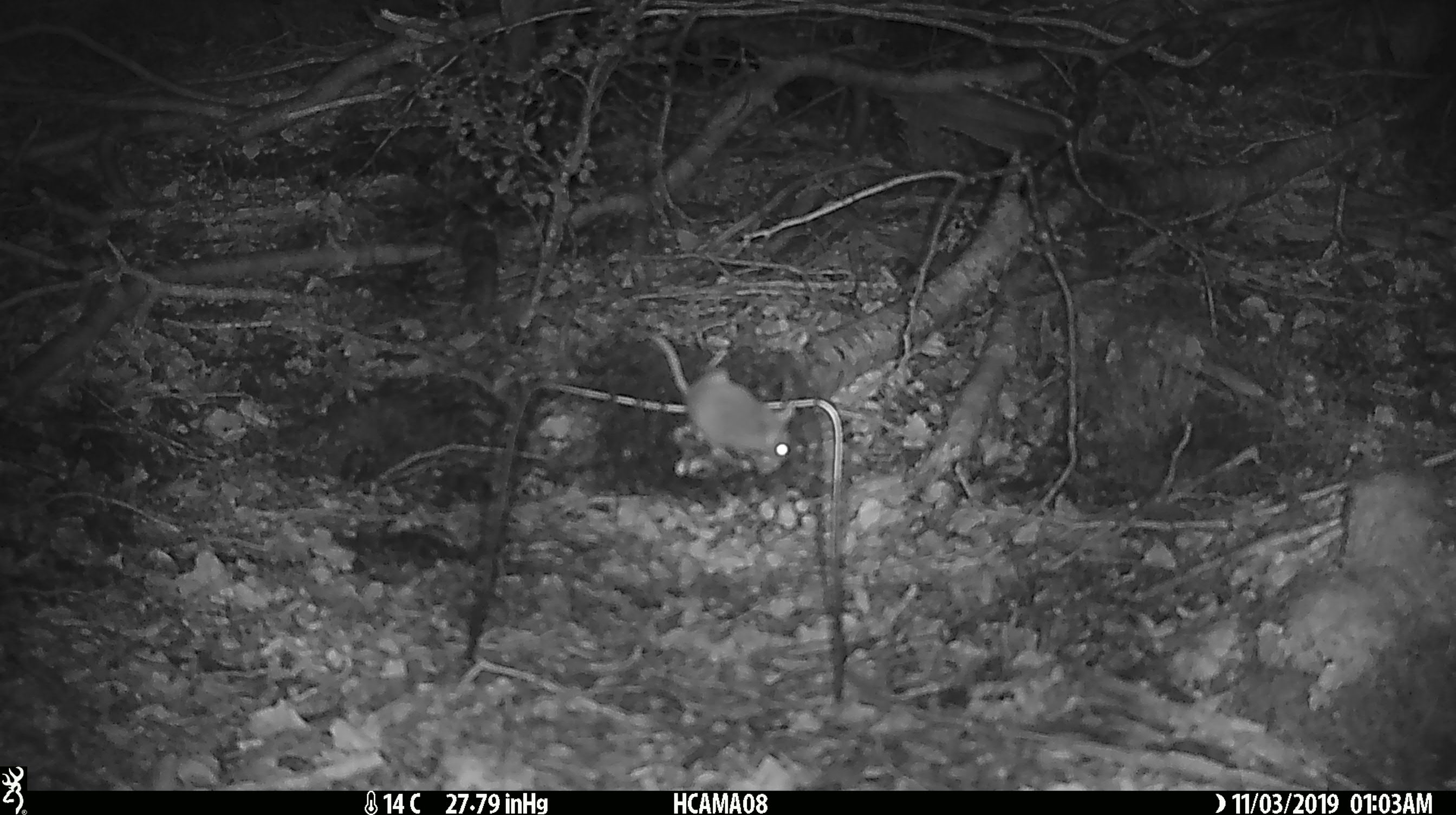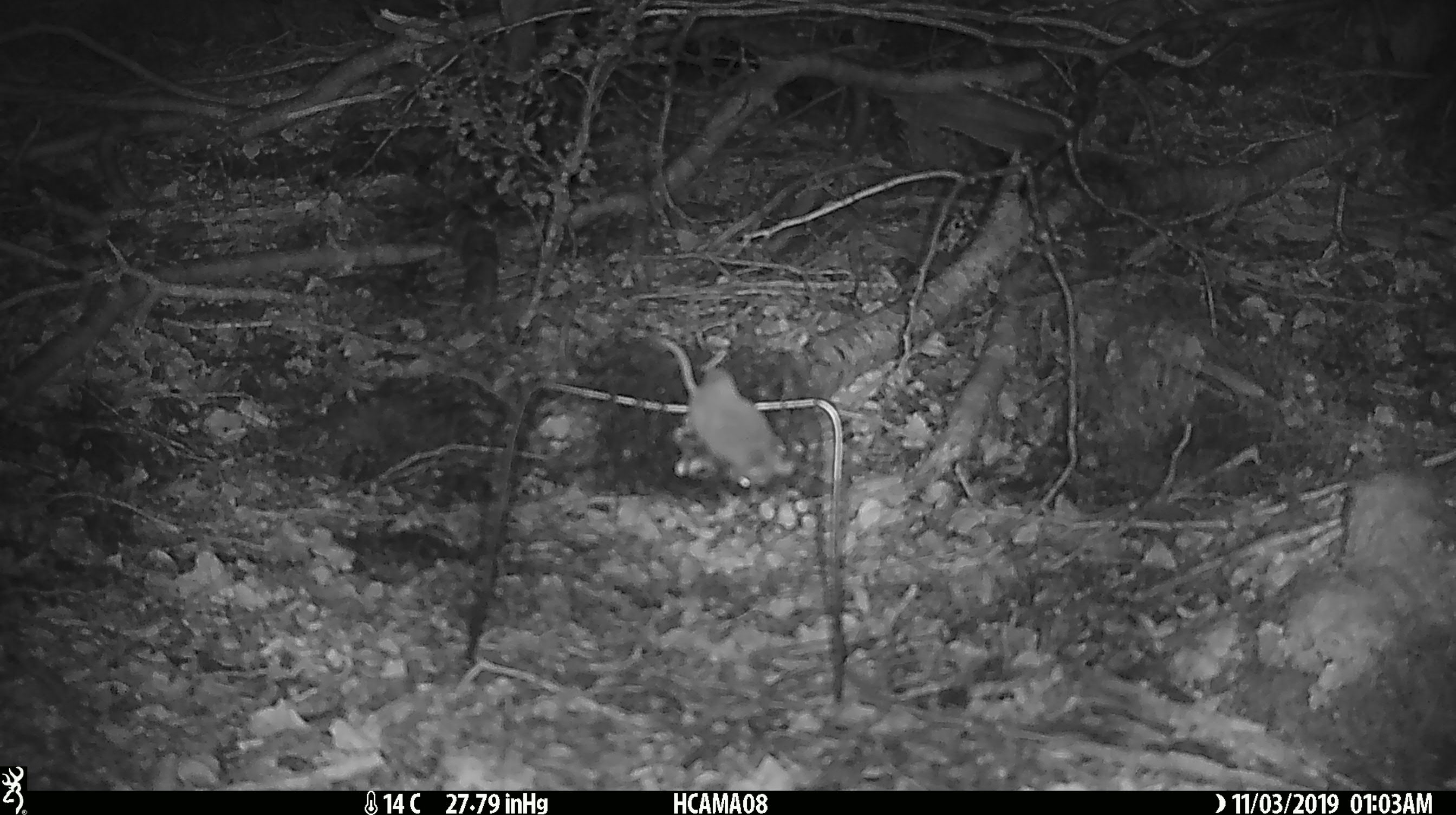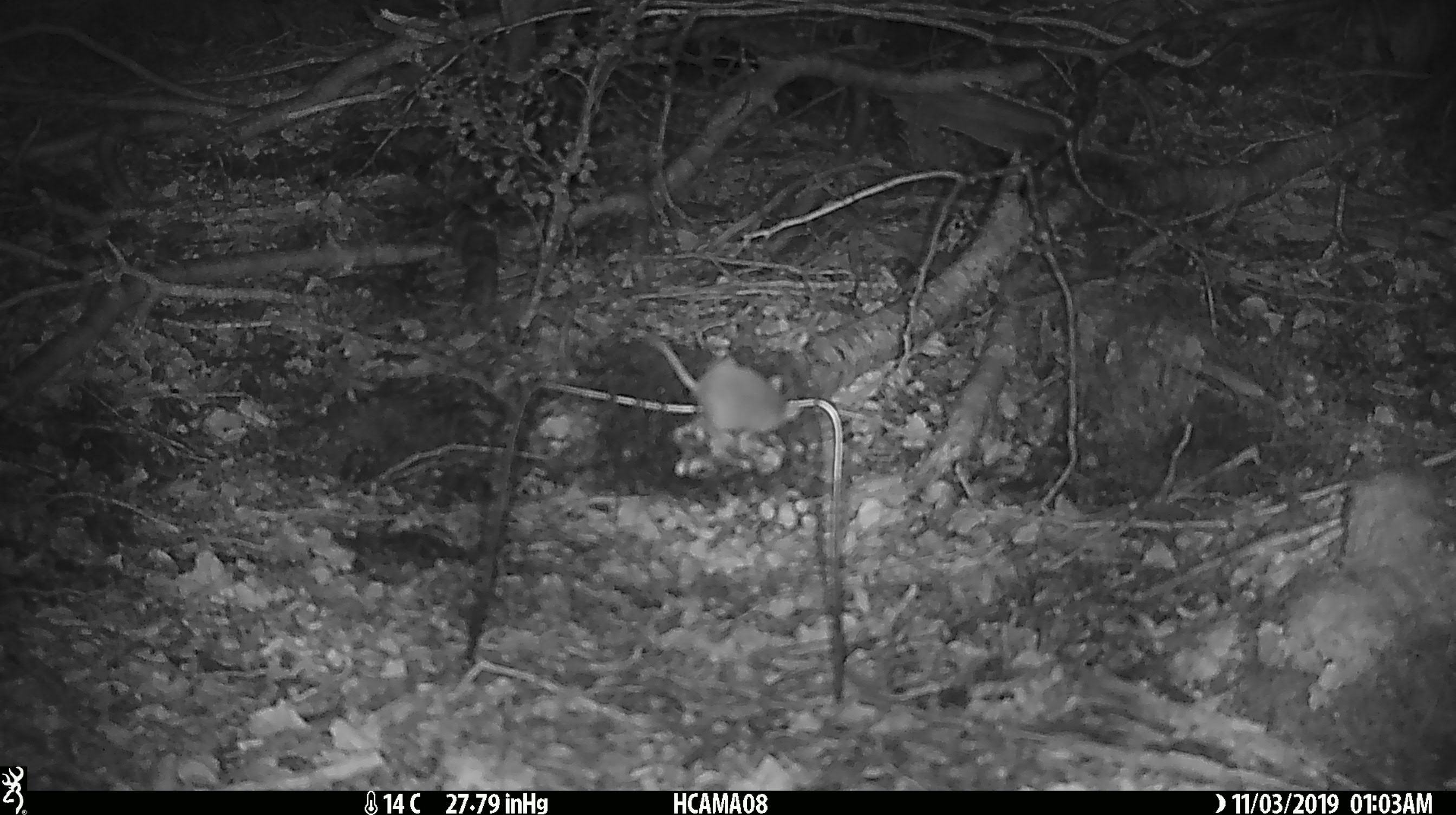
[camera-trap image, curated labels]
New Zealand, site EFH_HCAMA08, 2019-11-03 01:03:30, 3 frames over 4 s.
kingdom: Animalia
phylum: Chordata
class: Mammalia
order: Rodentia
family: Muridae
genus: Mus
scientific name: Mus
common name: mouse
Mouse (Mus).